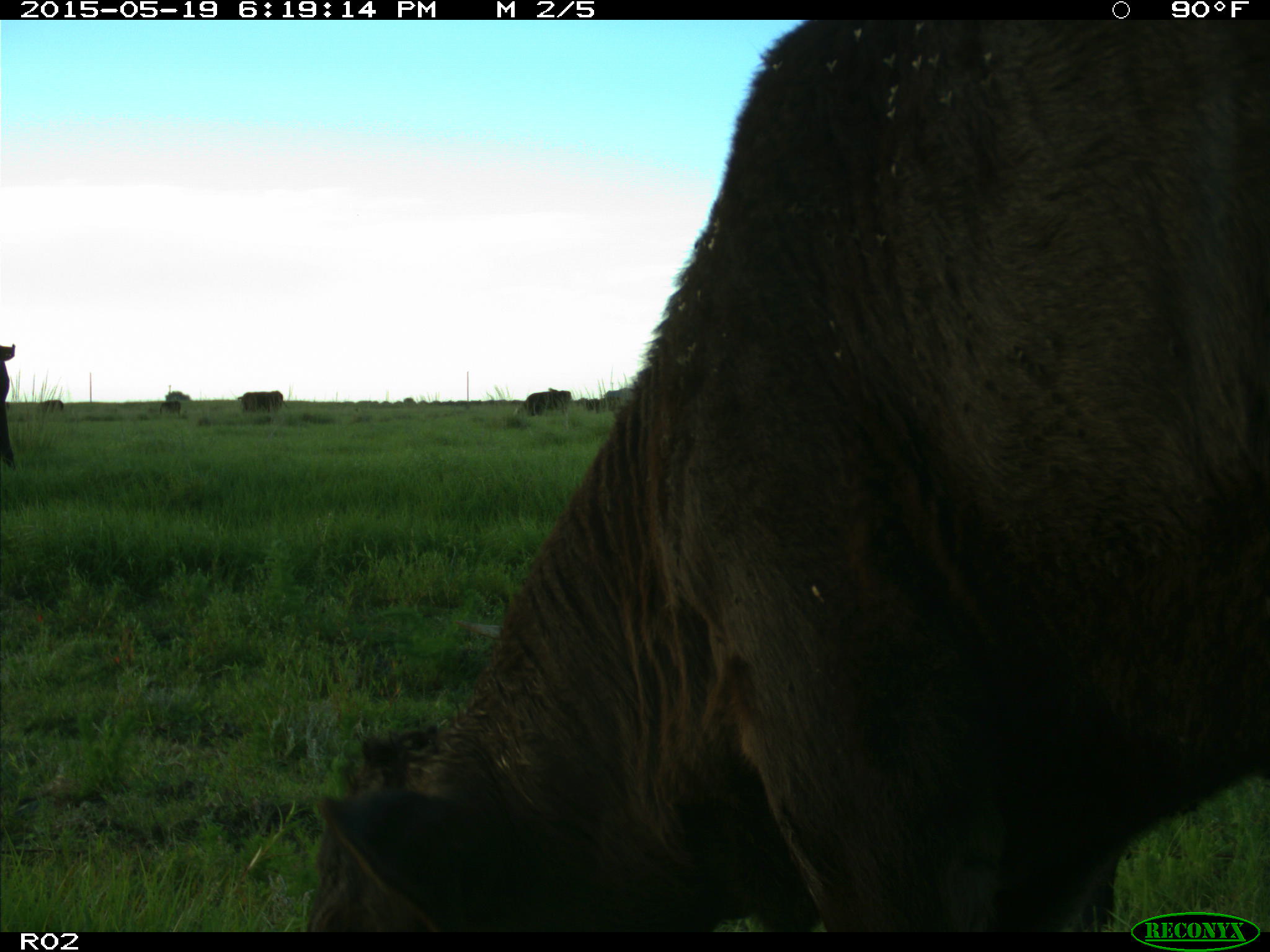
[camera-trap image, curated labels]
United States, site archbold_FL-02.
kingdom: Animalia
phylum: Chordata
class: Mammalia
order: Artiodactyla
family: Bovidae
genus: Bos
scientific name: Bos taurus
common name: domestic cow